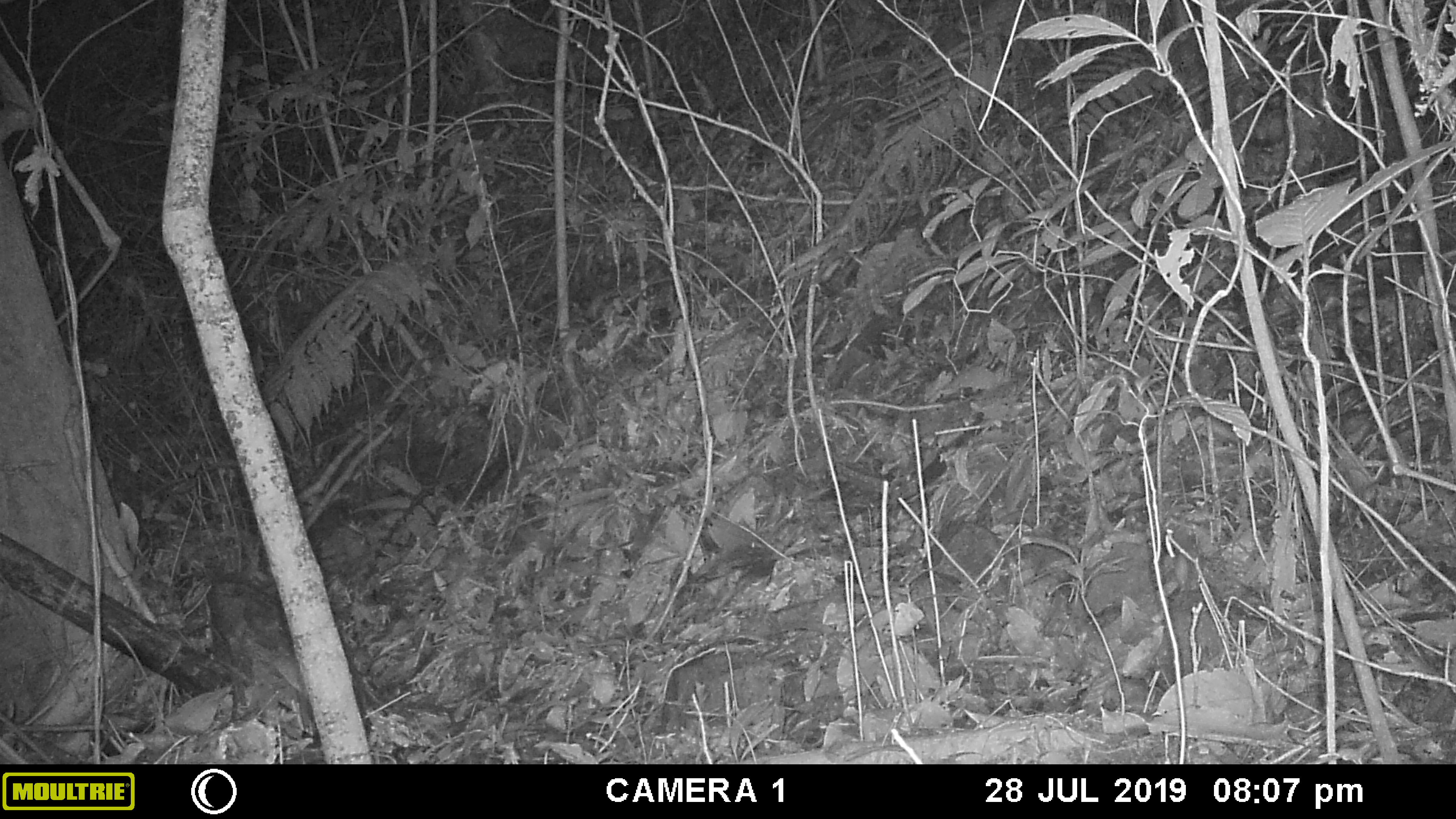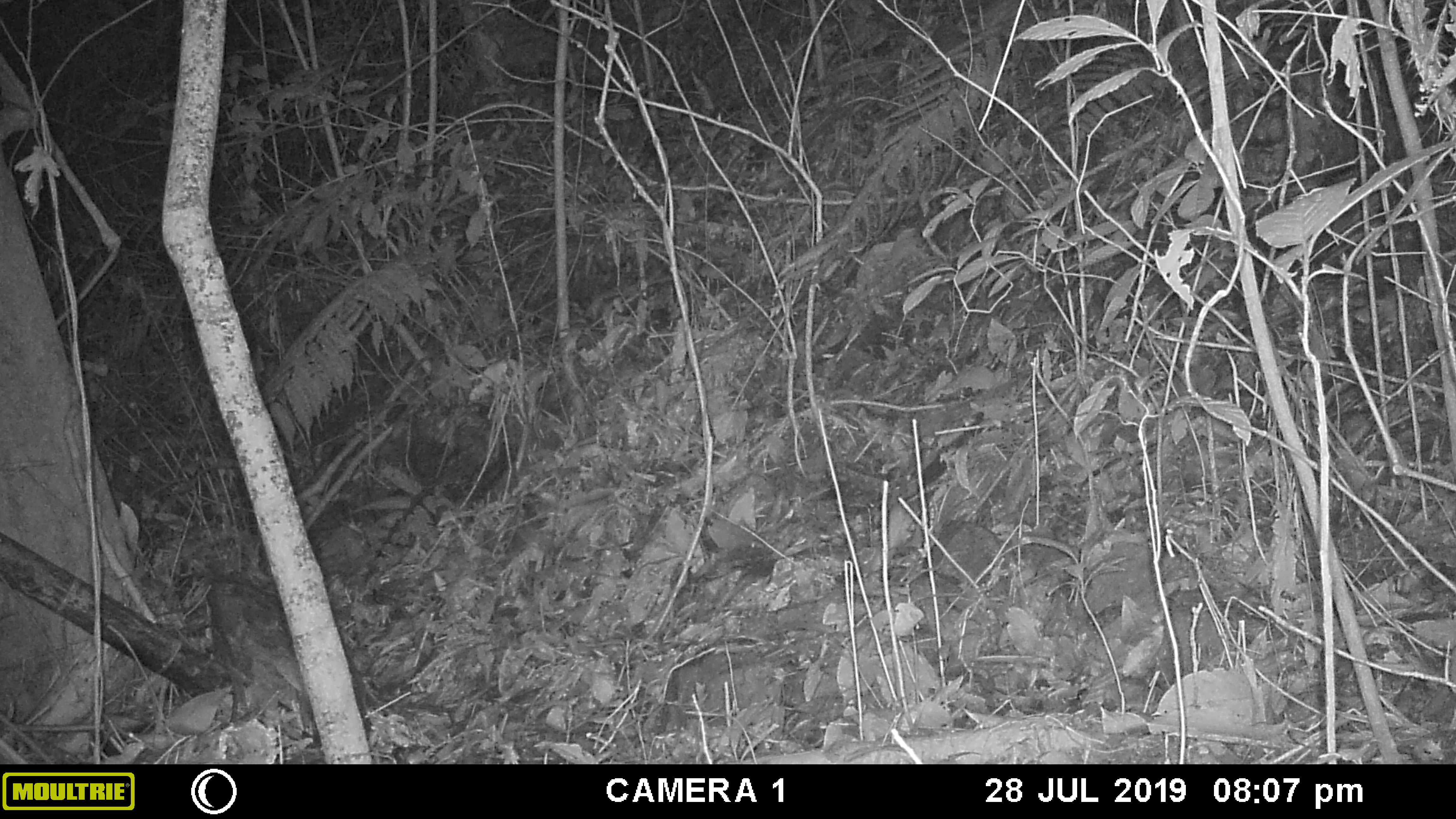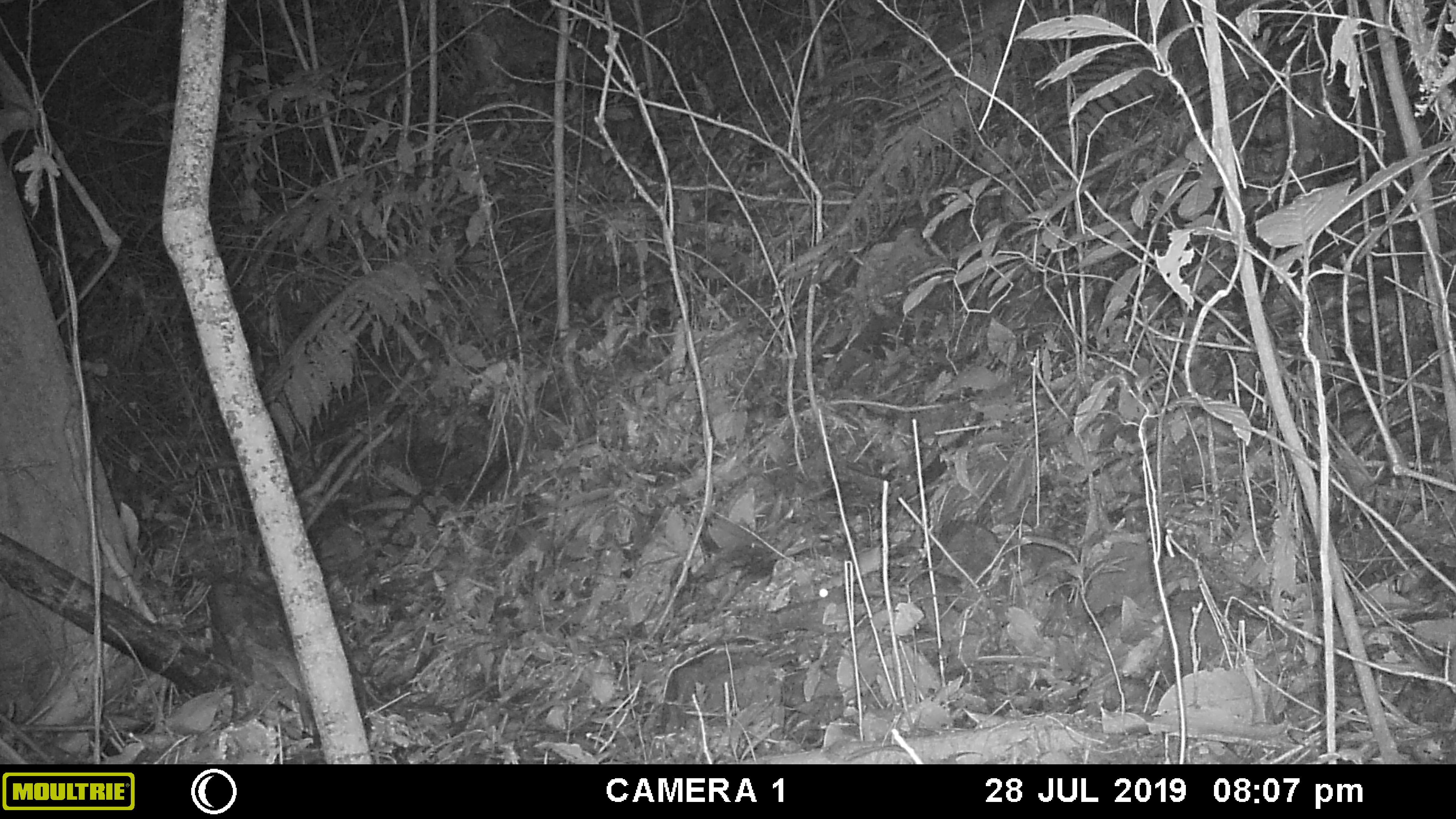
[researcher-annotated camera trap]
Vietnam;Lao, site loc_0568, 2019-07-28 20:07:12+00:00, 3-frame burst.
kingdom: Animalia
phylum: Chordata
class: Mammalia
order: Rodentia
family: Muridae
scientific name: Muridae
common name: old-world mice and rats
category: unidentified murid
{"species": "unidentified murid (old-world mice and rats) (Muridae)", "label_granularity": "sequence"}